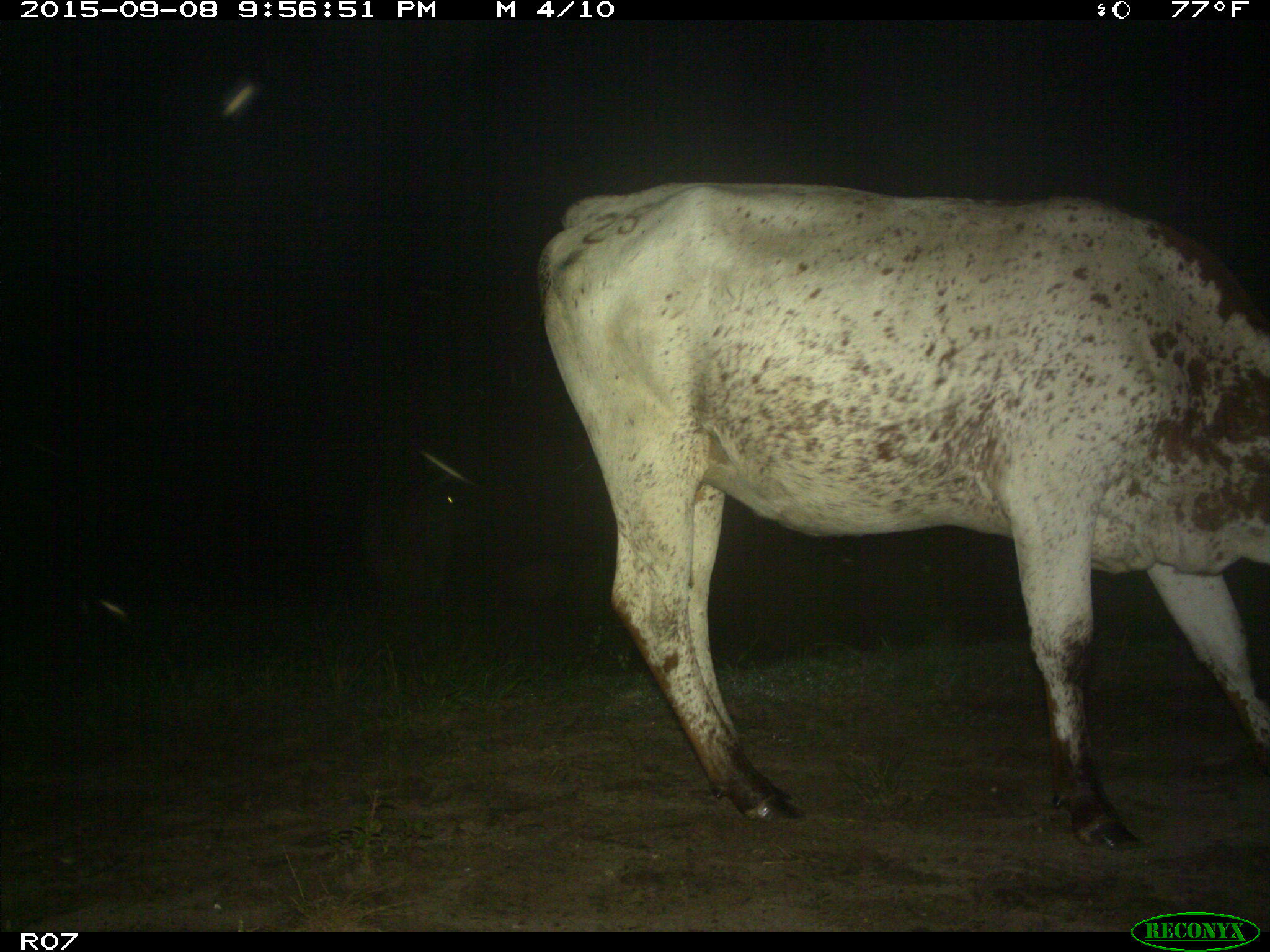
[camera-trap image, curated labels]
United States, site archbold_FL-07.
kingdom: Animalia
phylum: Chordata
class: Mammalia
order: Artiodactyla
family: Bovidae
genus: Bos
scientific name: Bos taurus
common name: domestic cow